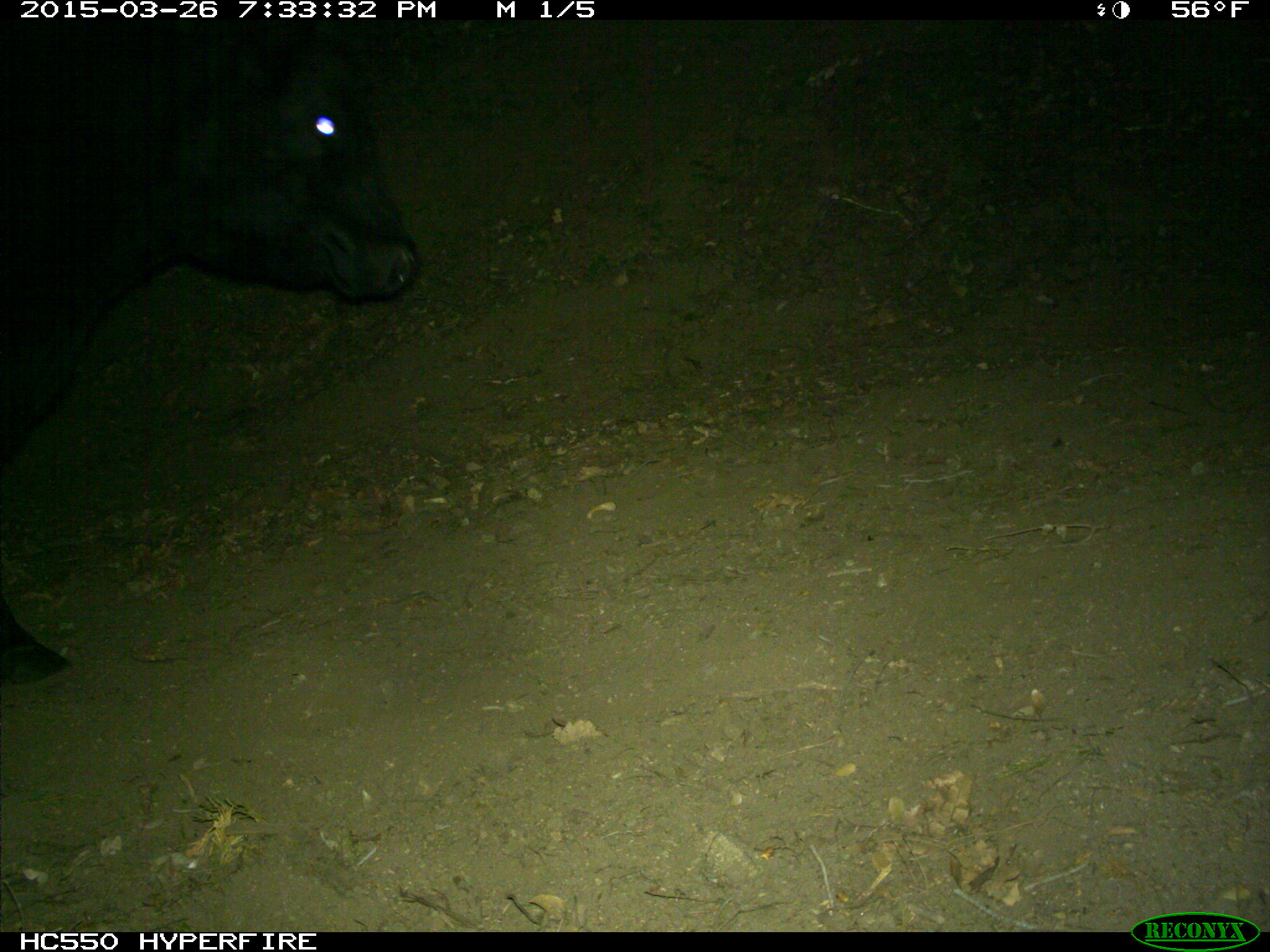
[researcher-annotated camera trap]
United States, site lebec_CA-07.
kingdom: Animalia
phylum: Chordata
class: Mammalia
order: Artiodactyla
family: Bovidae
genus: Bos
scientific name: Bos taurus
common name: domestic cow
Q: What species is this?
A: Bos taurus (domestic cow).